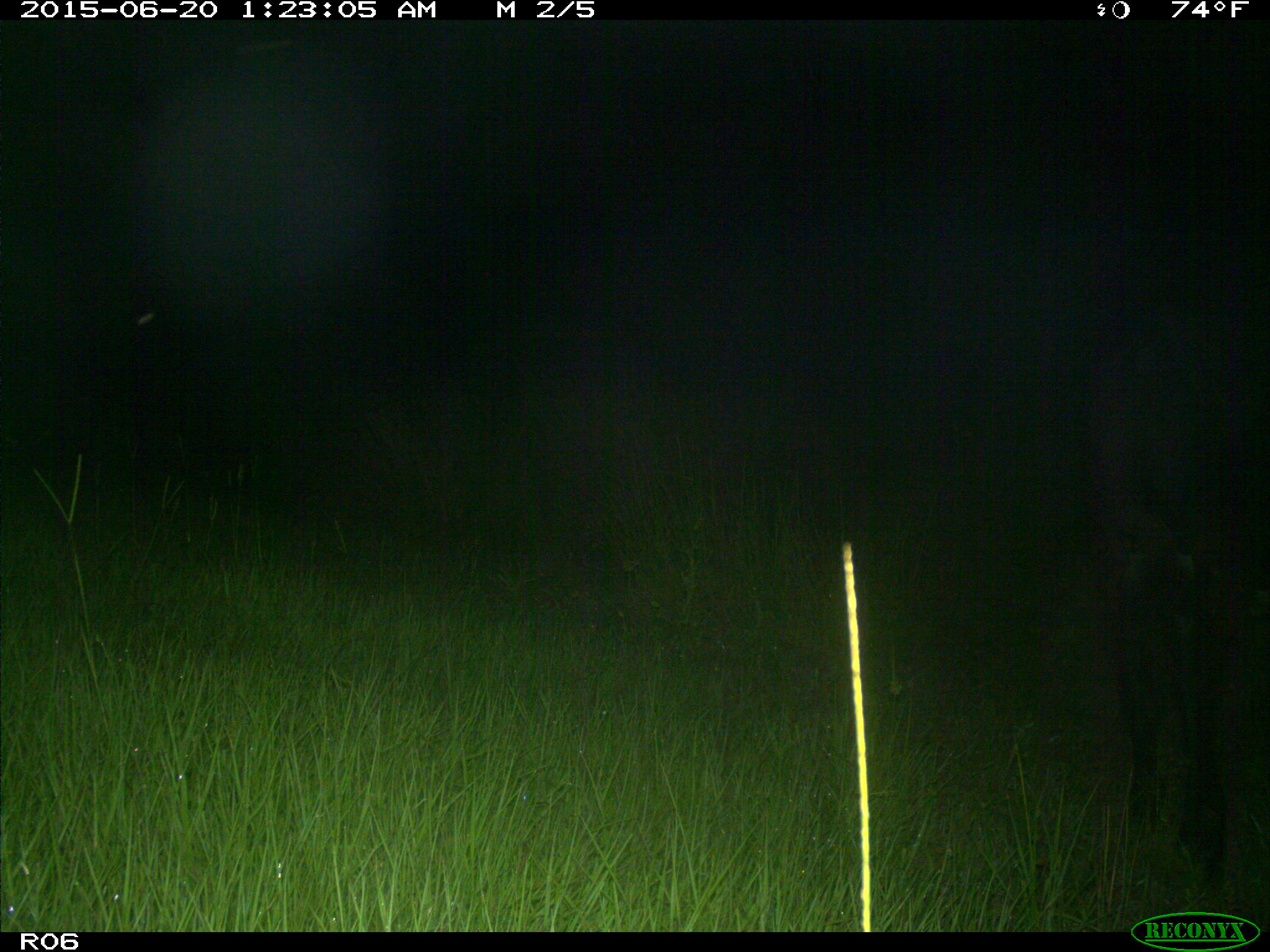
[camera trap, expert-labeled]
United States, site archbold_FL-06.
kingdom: Animalia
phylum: Chordata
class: Mammalia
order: Artiodactyla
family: Bovidae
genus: Bos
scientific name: Bos taurus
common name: domestic cow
Bos taurus (domestic cow).